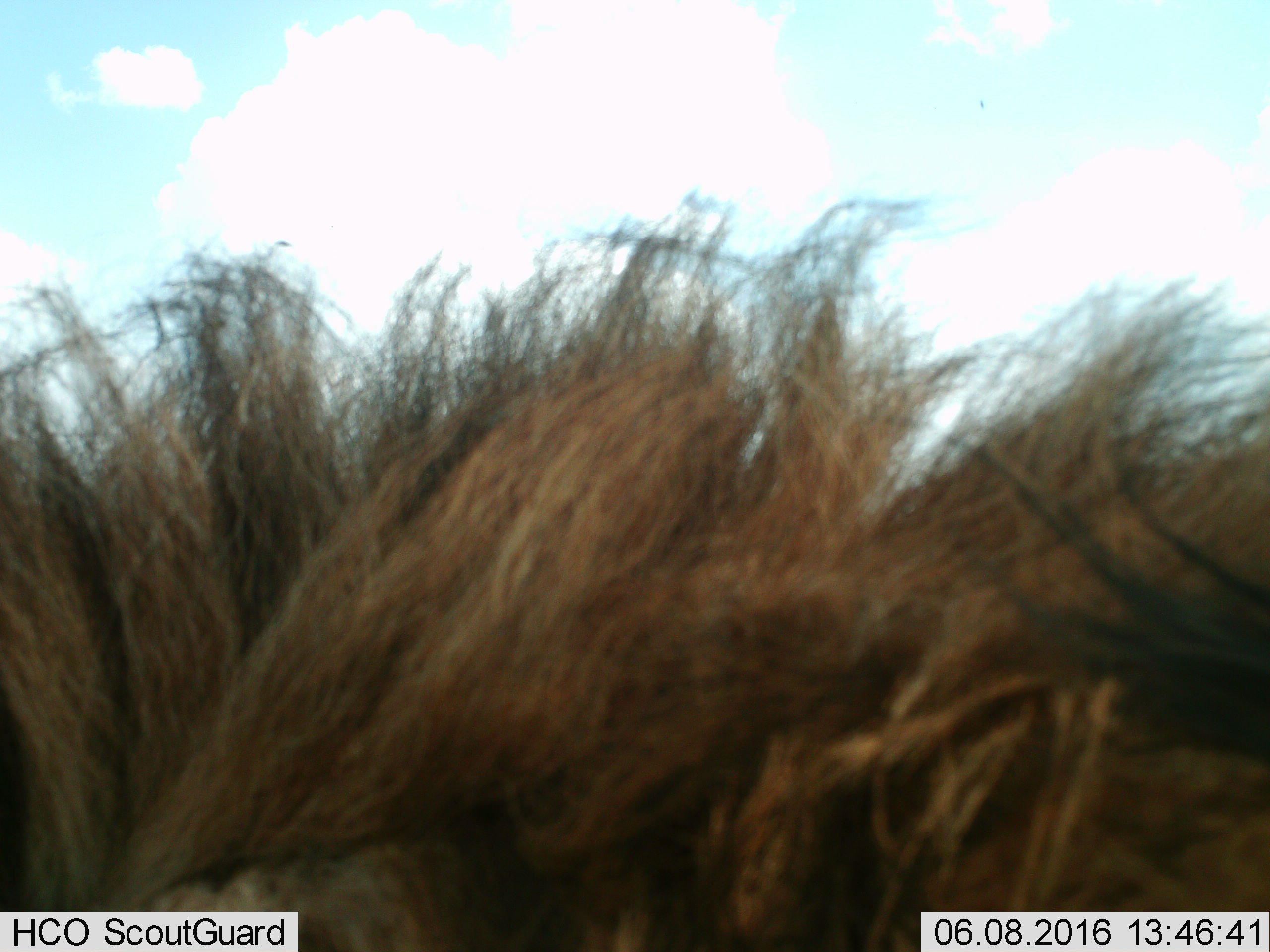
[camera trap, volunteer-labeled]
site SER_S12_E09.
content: unidentified animal